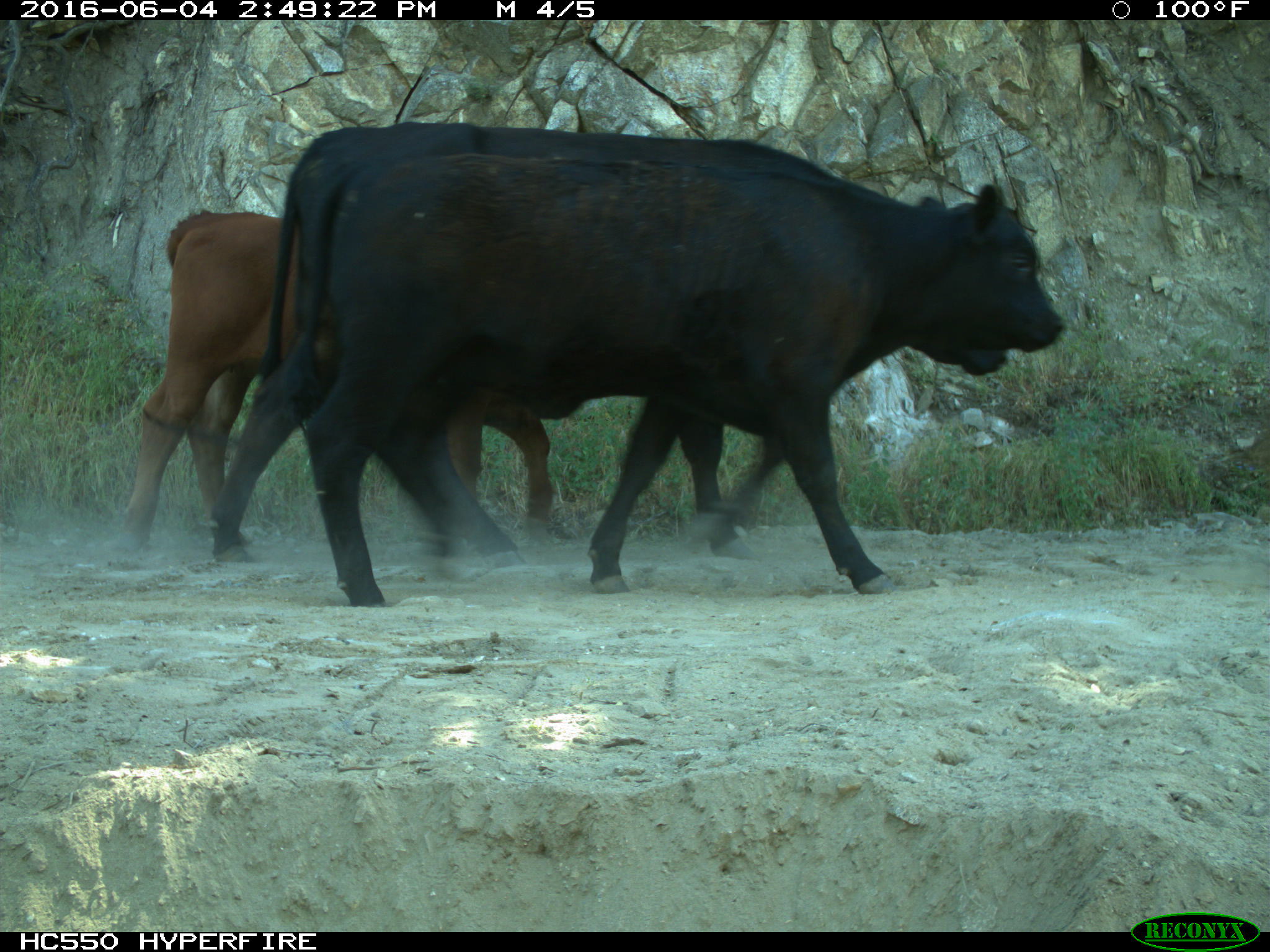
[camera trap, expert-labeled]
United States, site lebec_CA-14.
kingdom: Animalia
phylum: Chordata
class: Mammalia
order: Artiodactyla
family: Bovidae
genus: Bos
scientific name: Bos taurus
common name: domestic cow